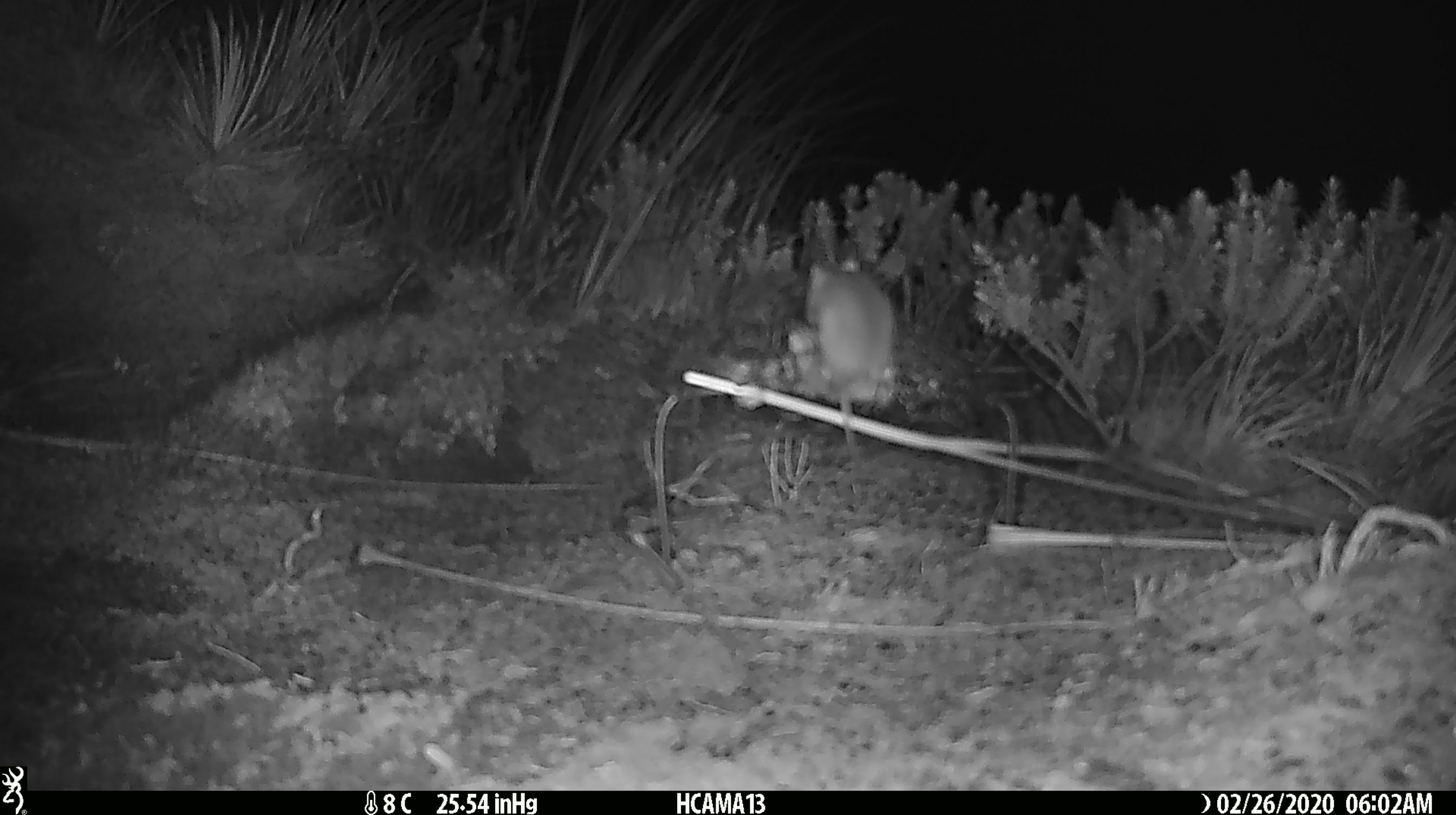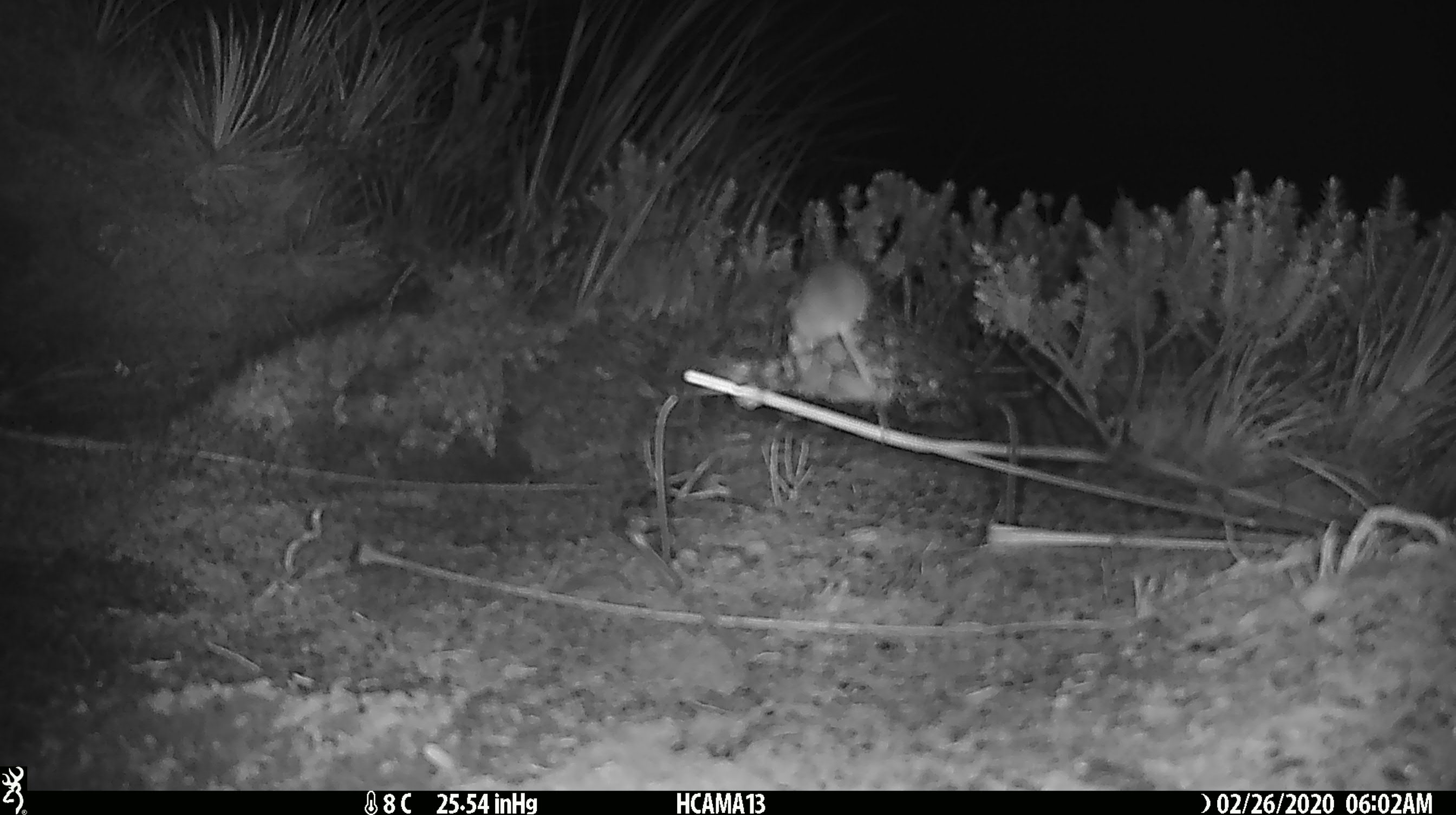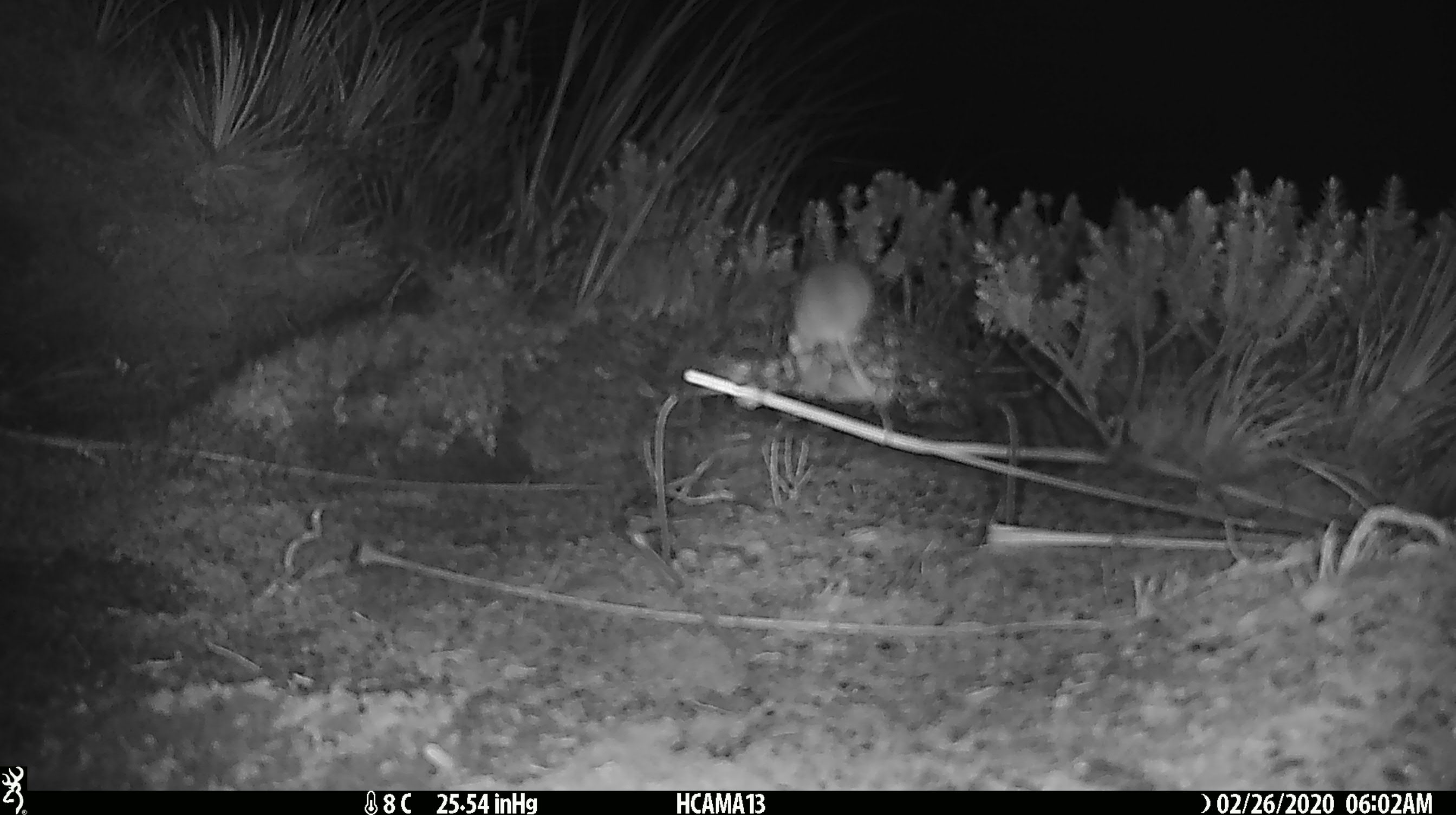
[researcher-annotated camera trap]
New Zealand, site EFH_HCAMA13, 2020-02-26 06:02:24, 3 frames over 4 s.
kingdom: Animalia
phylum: Chordata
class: Mammalia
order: Rodentia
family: Muridae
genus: Mus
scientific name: Mus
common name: mouse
Mouse (Mus).